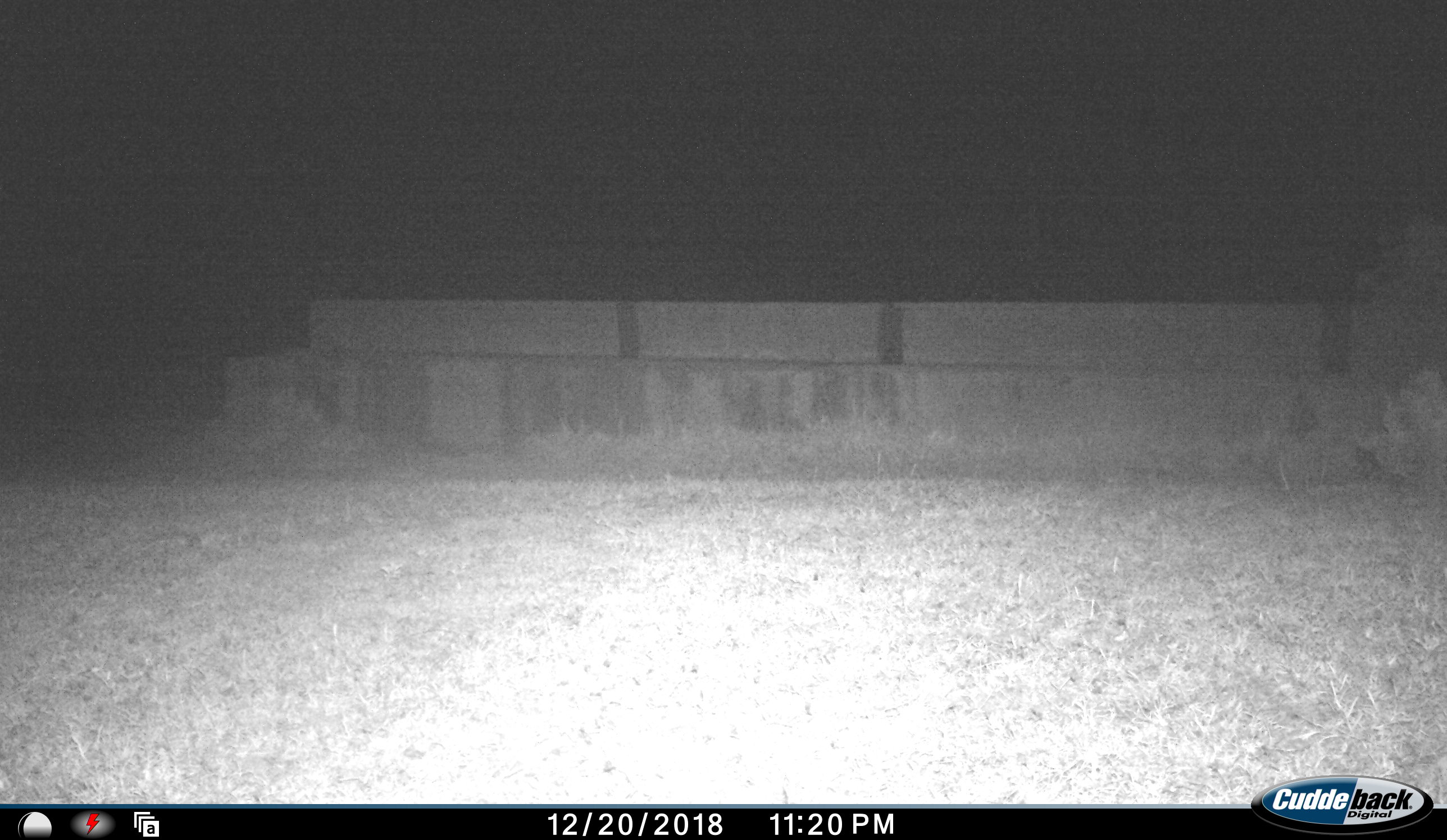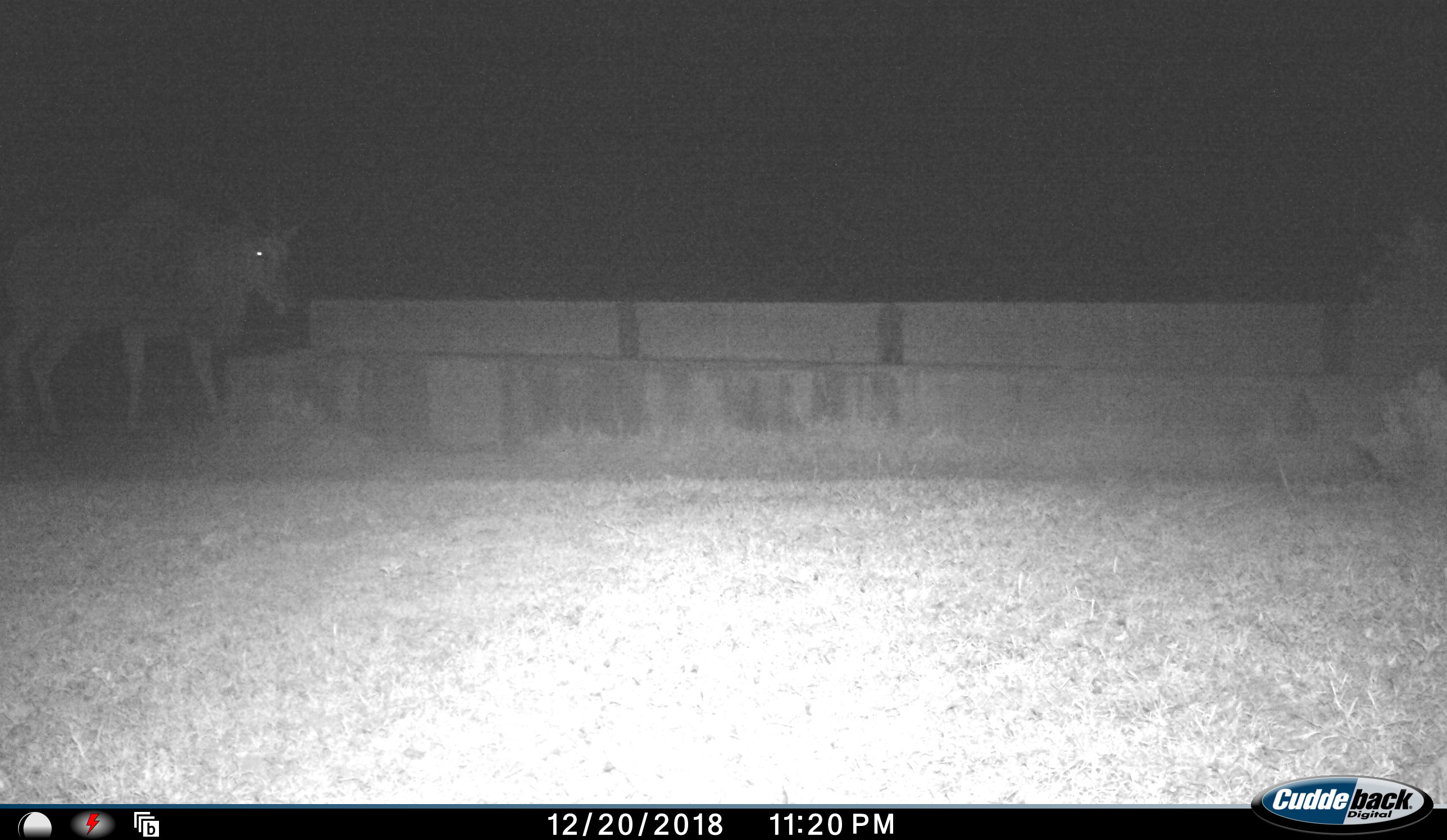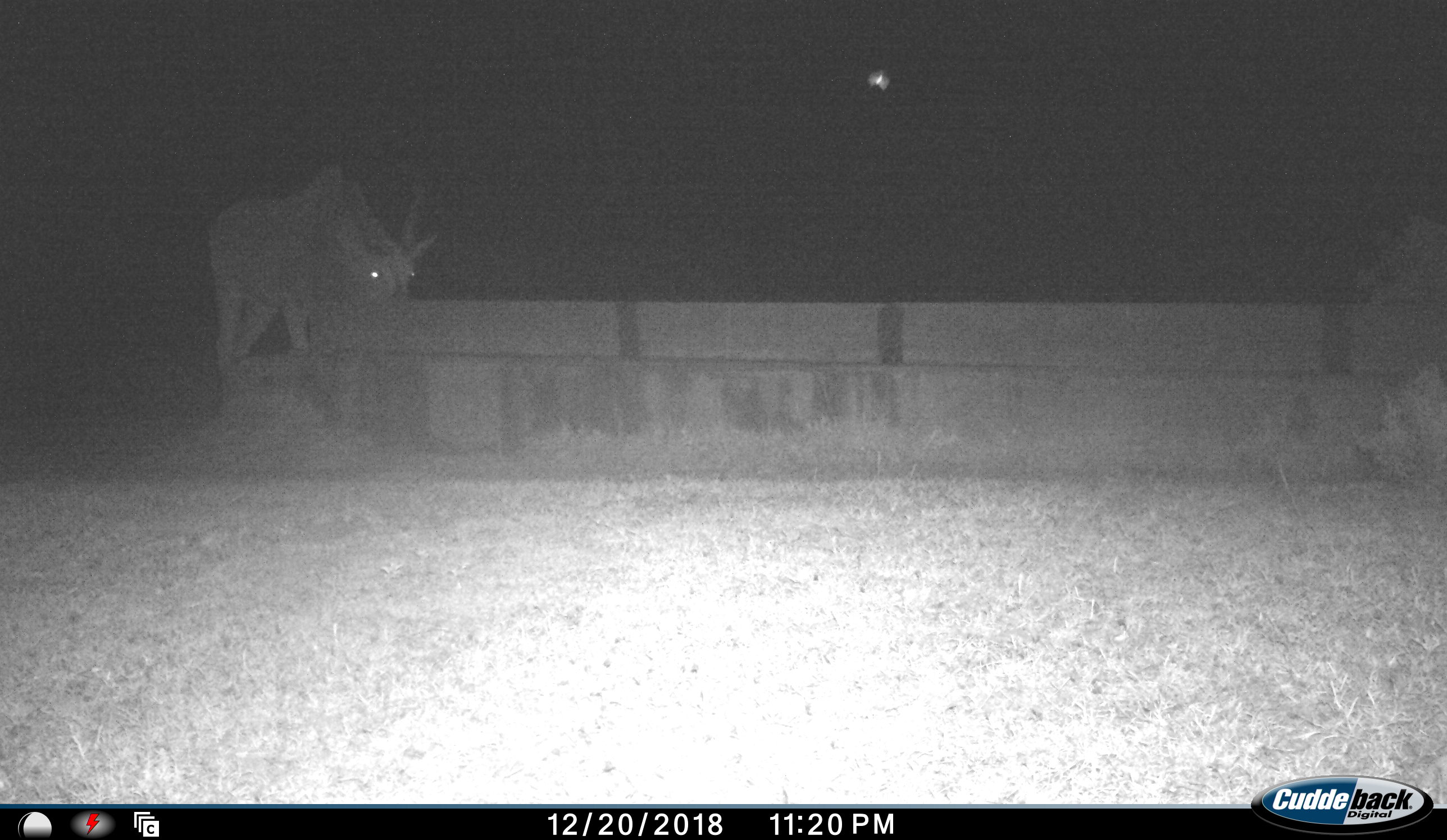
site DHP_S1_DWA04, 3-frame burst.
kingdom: Animalia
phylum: Chordata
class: Mammalia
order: Artiodactyla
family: Bovidae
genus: Tragelaphus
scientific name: Tragelaphus oryx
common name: eland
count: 1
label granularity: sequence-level